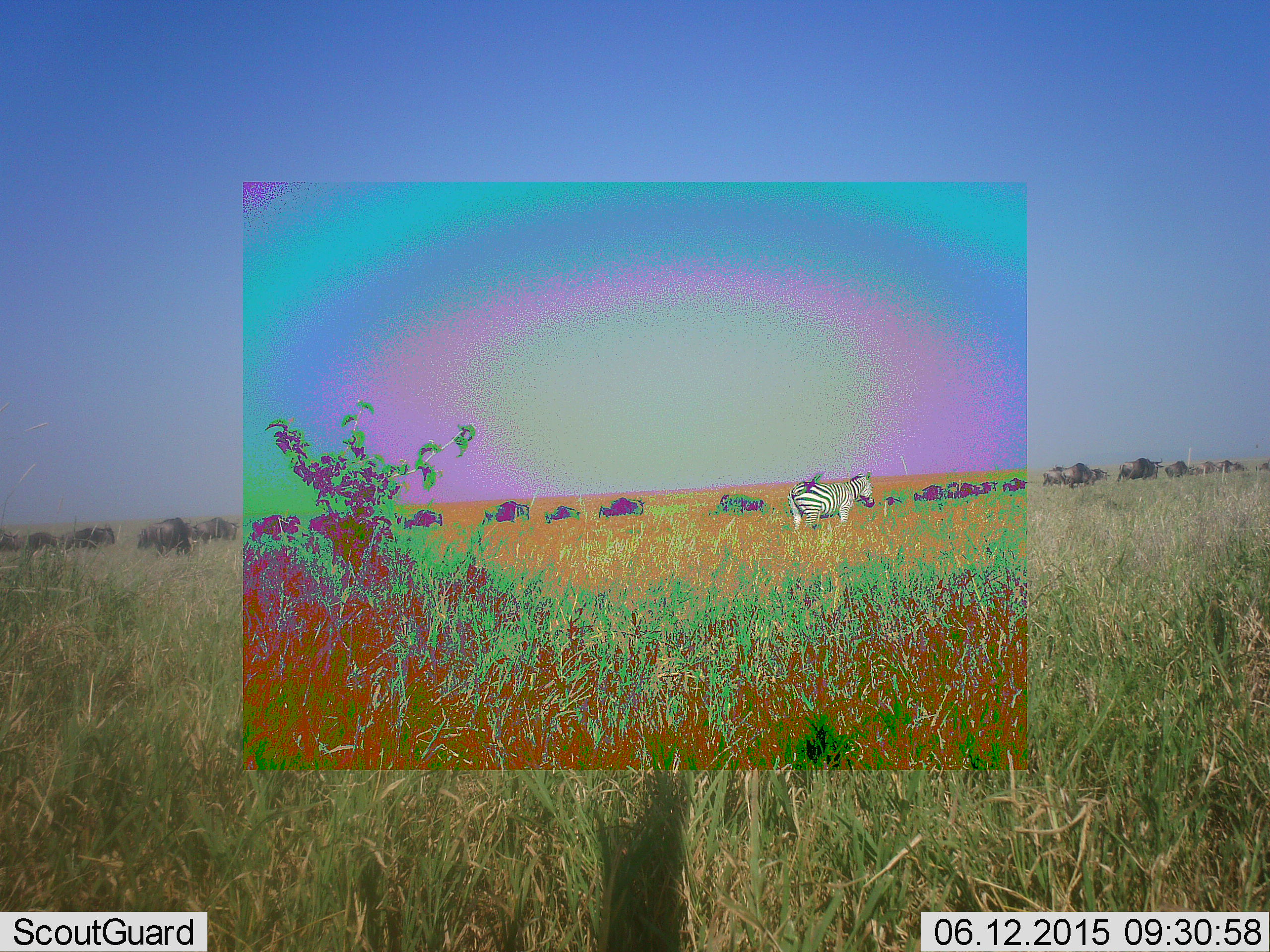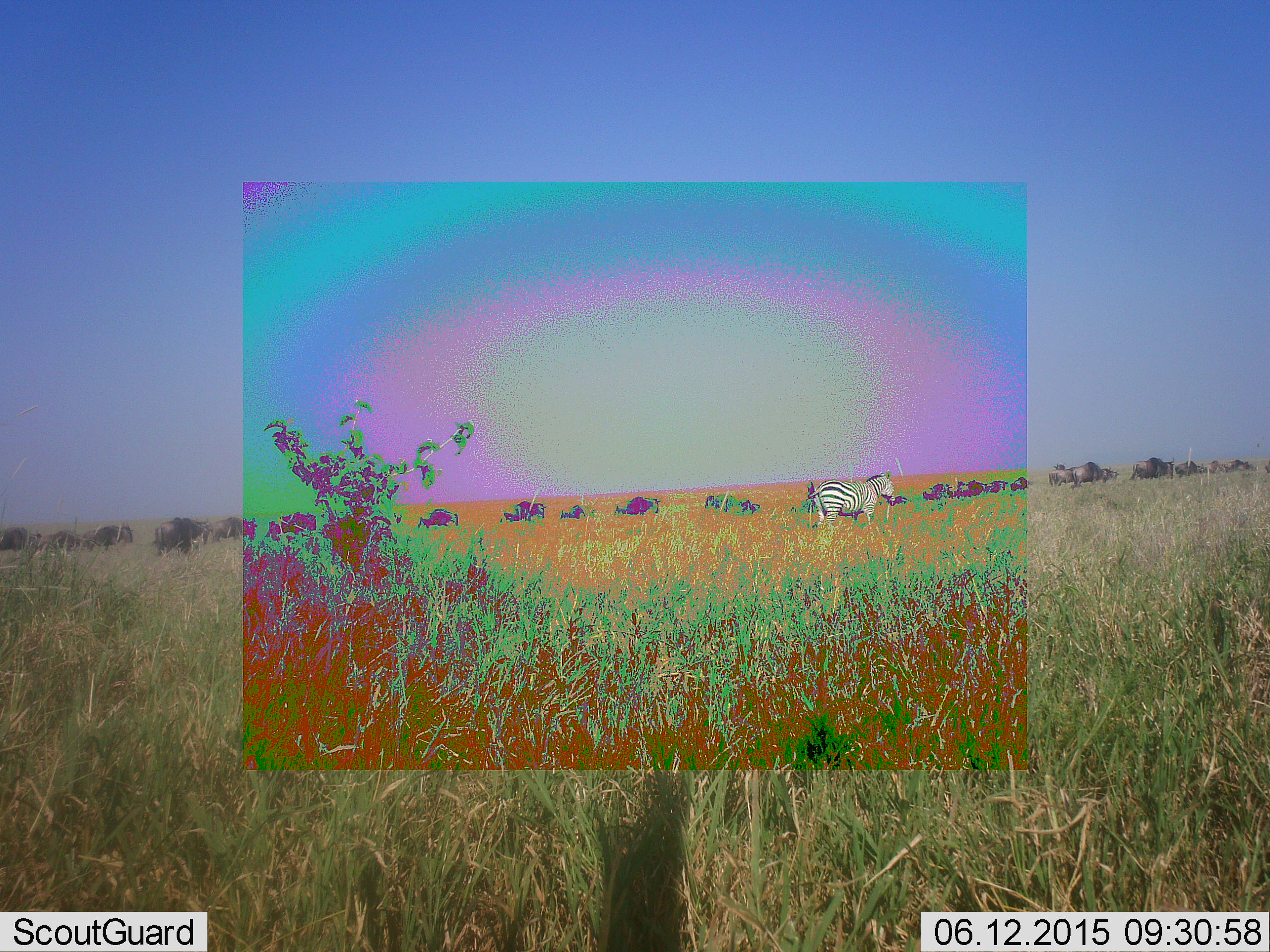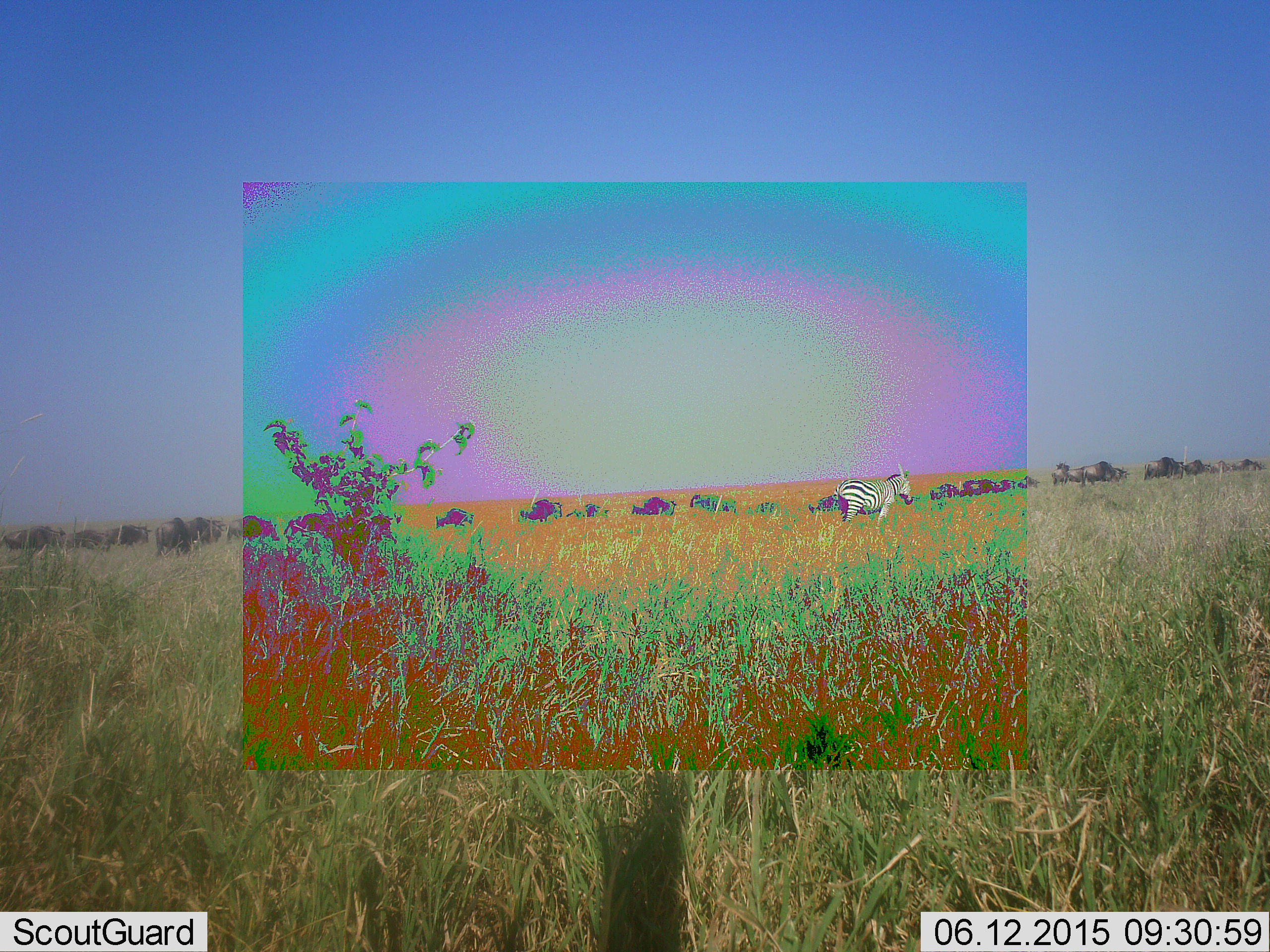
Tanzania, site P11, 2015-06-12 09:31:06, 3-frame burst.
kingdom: Animalia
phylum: Chordata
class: Mammalia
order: Artiodactyla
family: Bovidae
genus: Connochaetes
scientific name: Connochaetes taurinus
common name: blue wildebeest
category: wildebeest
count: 11-50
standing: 10%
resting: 10%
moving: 90%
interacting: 0%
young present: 0%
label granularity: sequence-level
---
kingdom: Animalia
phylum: Chordata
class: Mammalia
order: Perissodactyla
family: Equidae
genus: Equus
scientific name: Equus quagga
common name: plains zebra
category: zebra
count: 1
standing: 47%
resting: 0%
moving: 47%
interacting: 0%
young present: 0%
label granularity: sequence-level